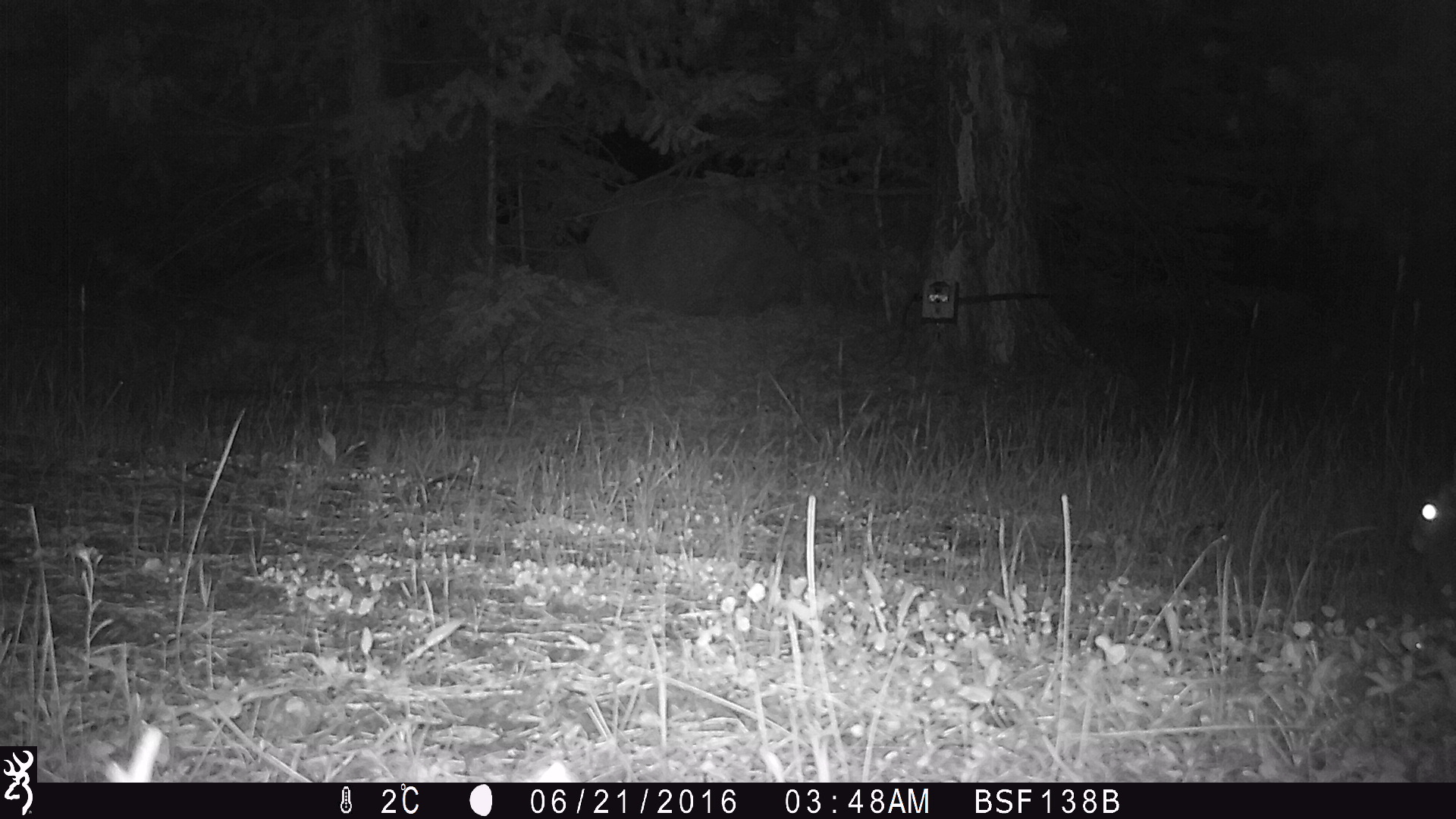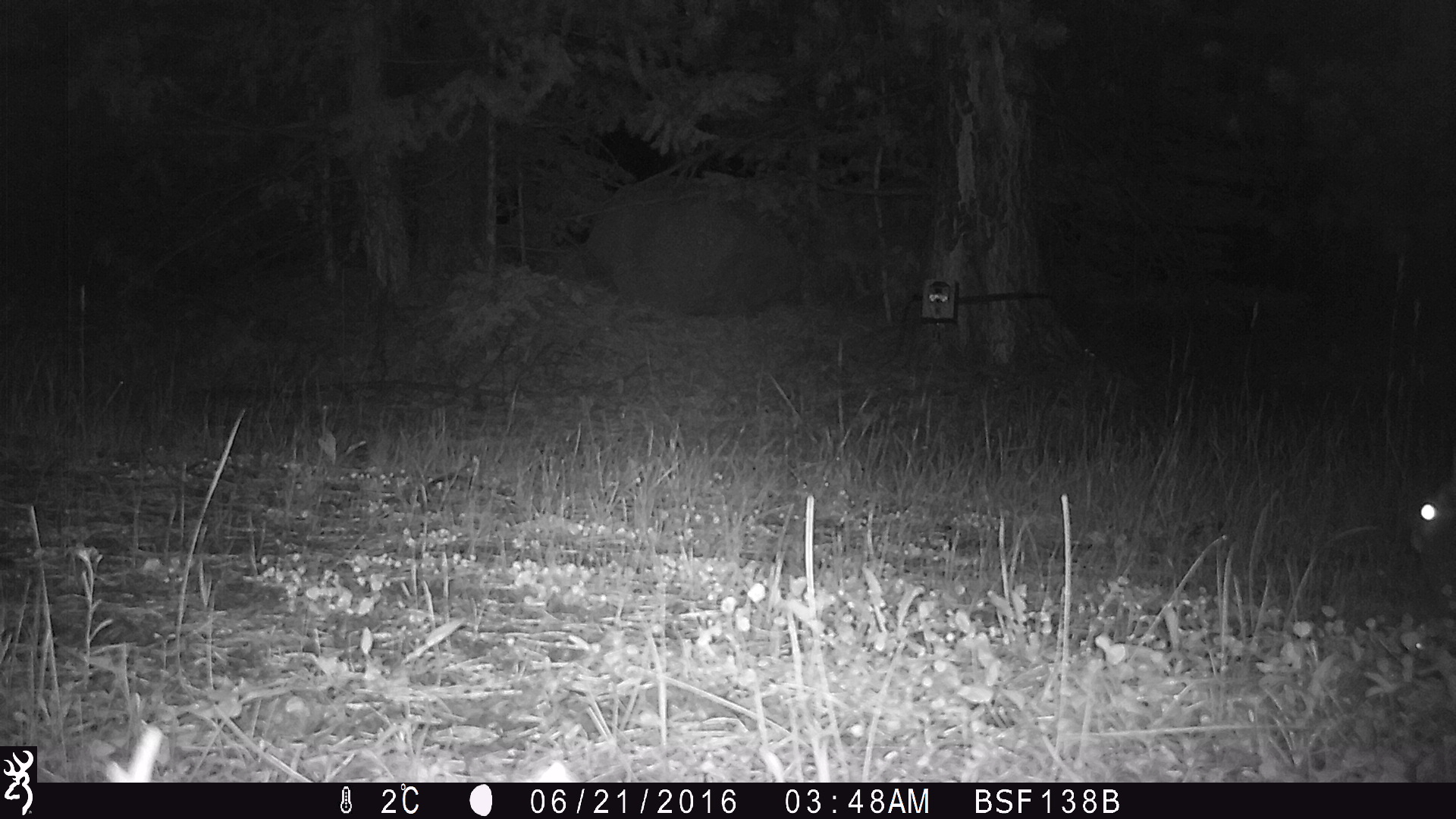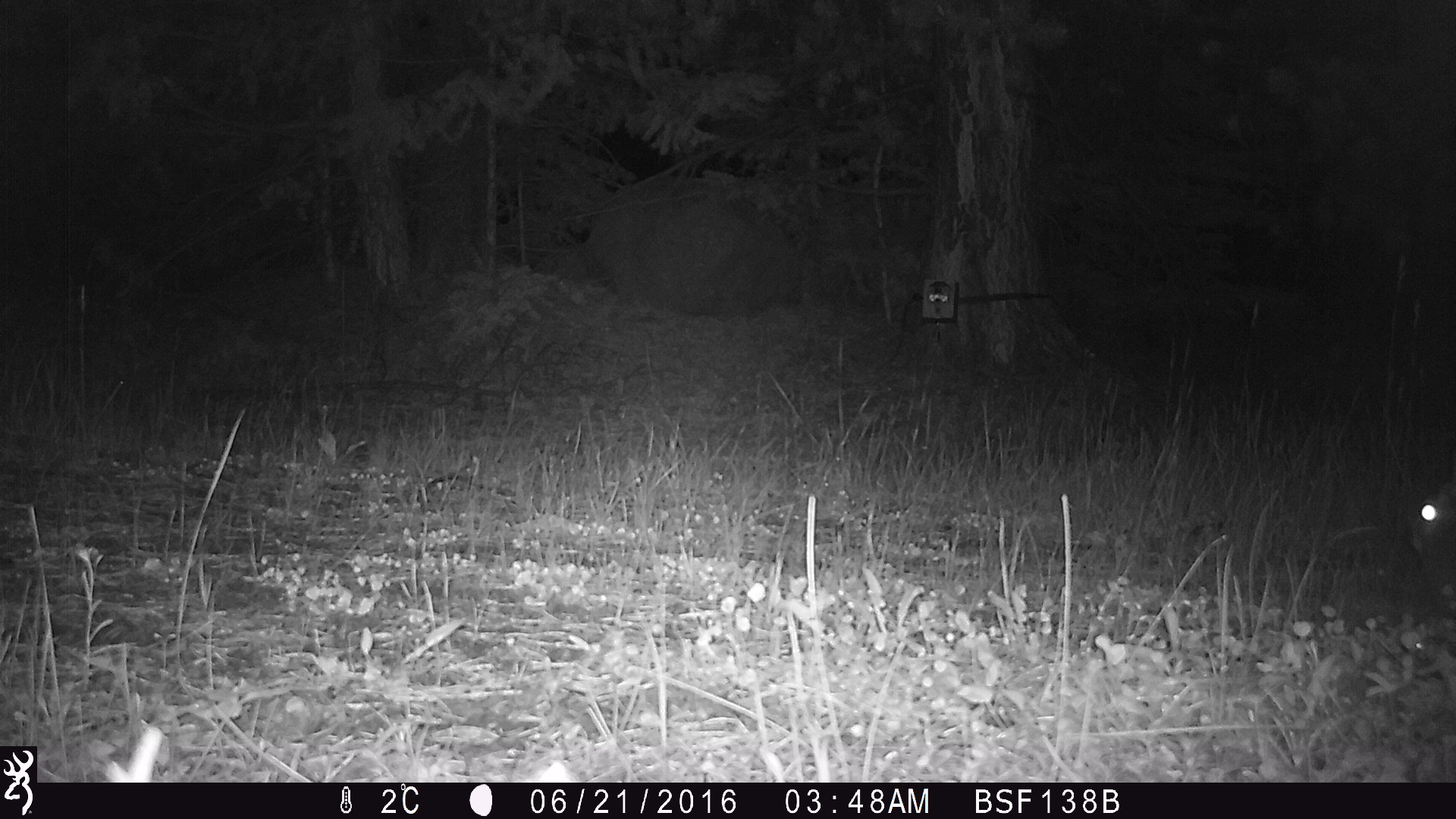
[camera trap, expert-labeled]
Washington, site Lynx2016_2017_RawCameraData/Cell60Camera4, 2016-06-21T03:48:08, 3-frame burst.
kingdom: Animalia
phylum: Chordata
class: Mammalia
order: Lagomorpha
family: Leporidae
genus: Lepus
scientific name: Lepus americanus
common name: snowshoe hare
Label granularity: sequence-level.